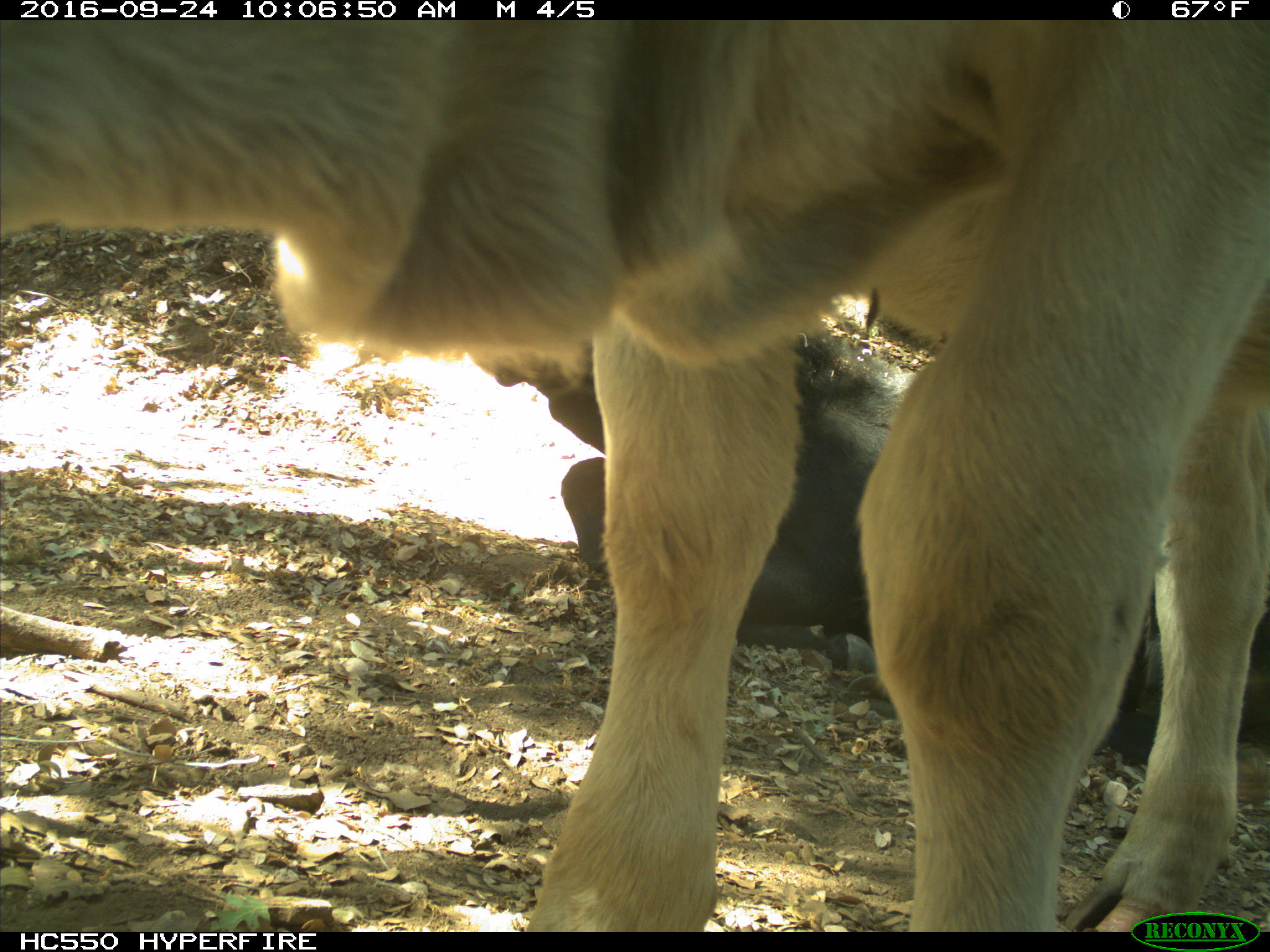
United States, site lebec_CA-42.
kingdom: Animalia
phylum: Chordata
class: Mammalia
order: Artiodactyla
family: Bovidae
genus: Bos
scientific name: Bos taurus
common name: domestic cow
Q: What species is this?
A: Bos taurus (domestic cow).